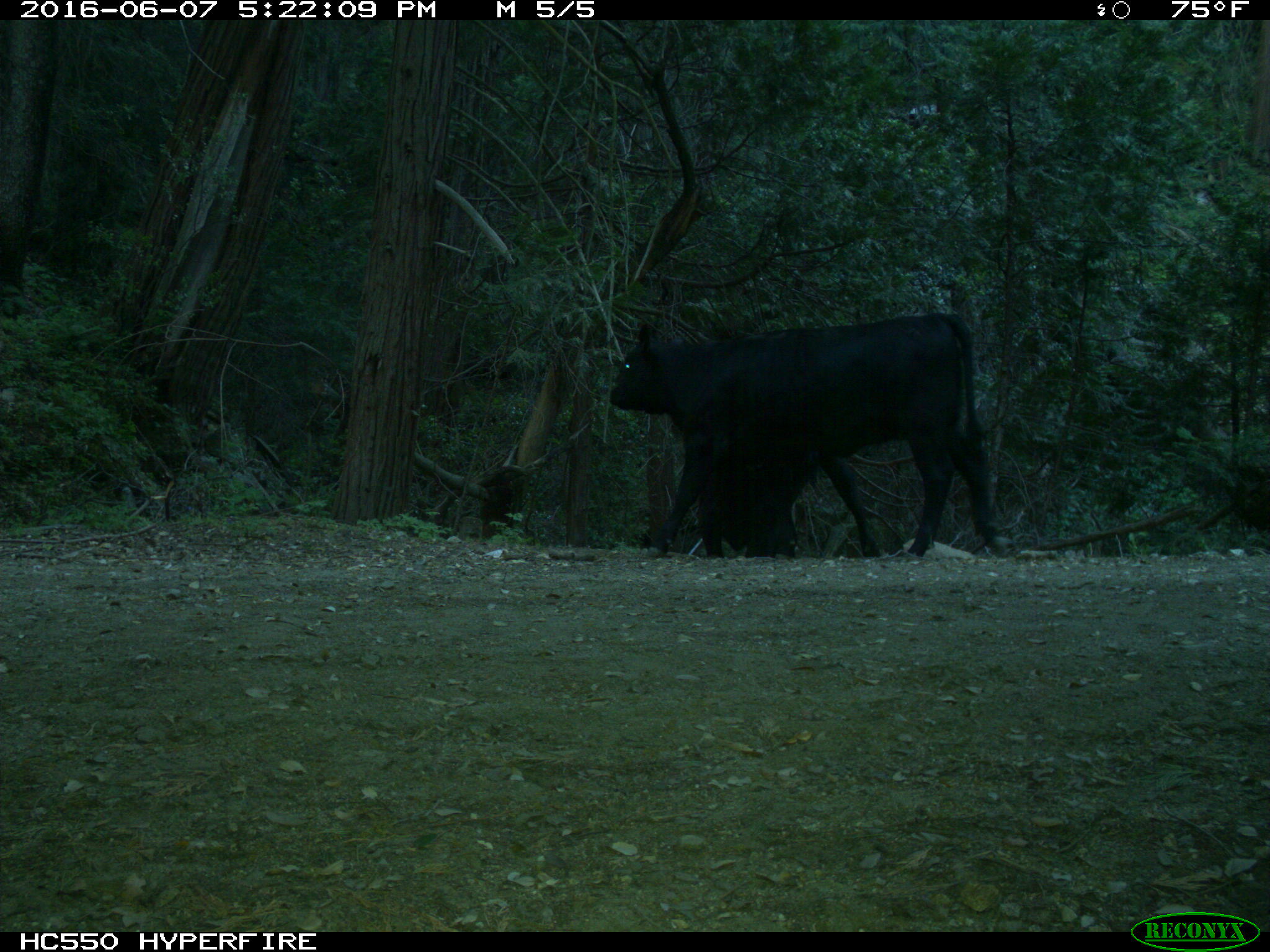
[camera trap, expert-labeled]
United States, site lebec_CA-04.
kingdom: Animalia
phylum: Chordata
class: Mammalia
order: Artiodactyla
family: Bovidae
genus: Bos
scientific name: Bos taurus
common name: domestic cow